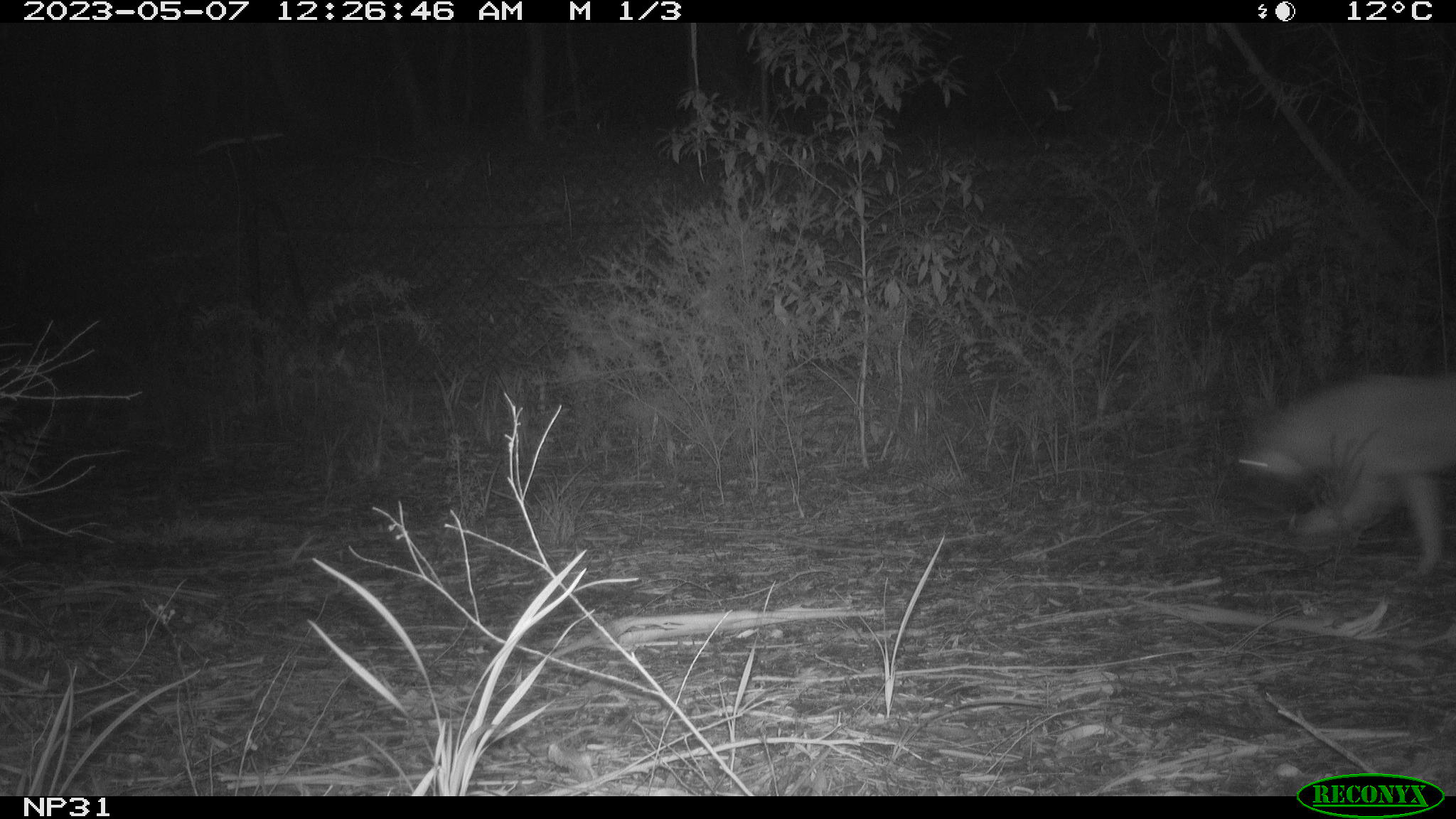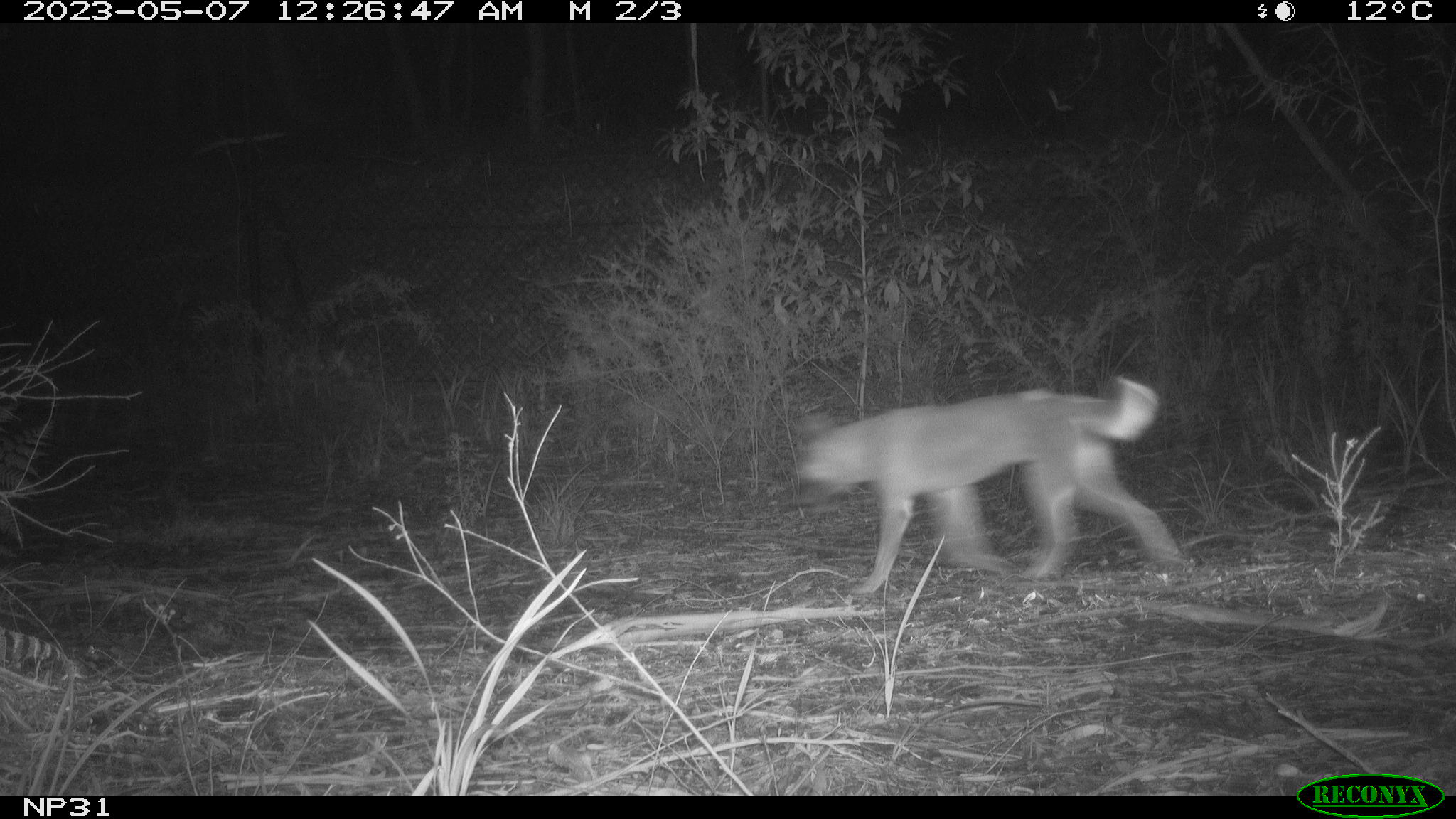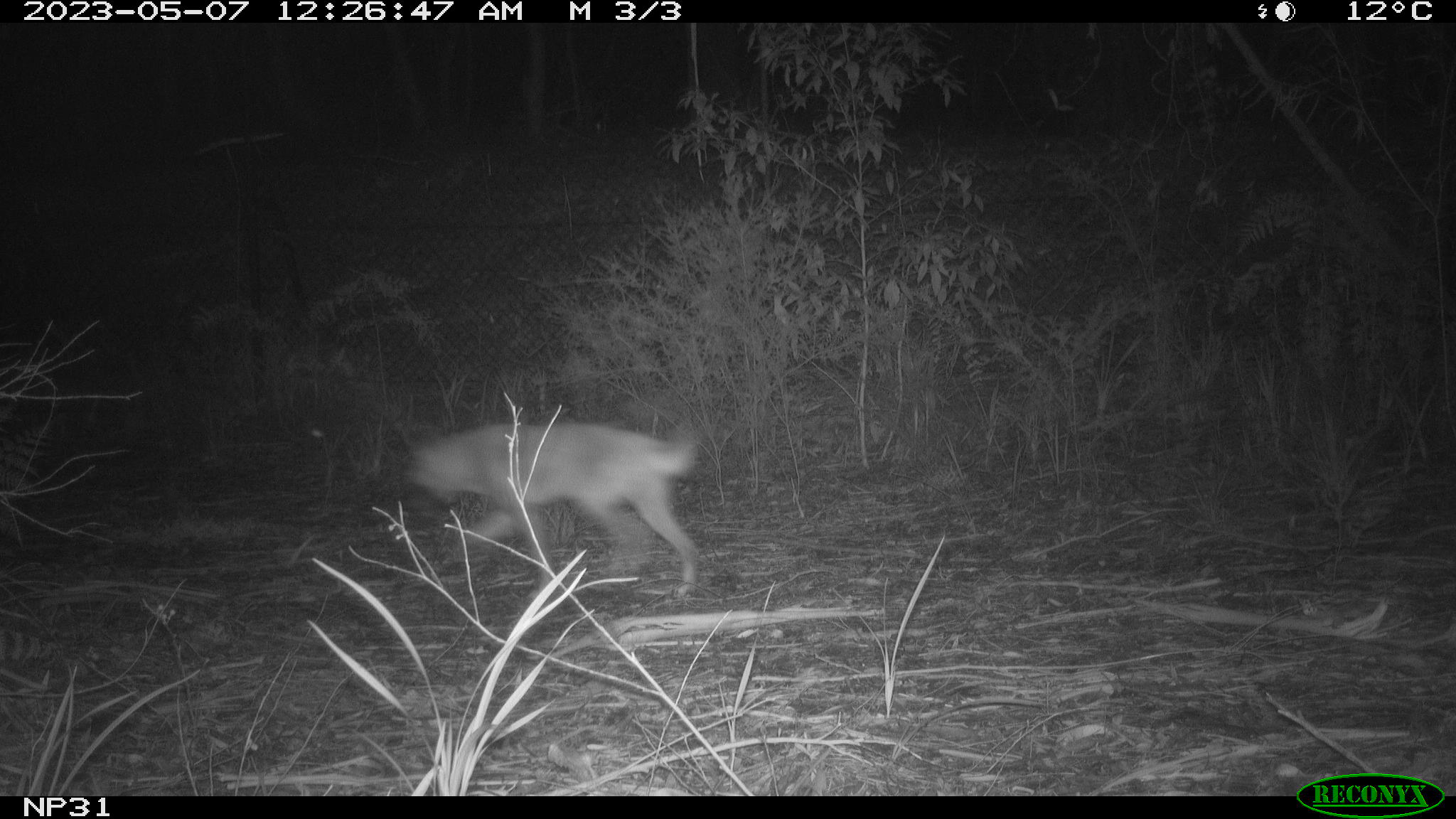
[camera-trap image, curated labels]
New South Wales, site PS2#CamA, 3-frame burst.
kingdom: Animalia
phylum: Chordata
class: Mammalia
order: Carnivora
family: Canidae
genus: Canis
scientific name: Canis familiaris dingo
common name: dingo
Dingo (Canis familiaris dingo).